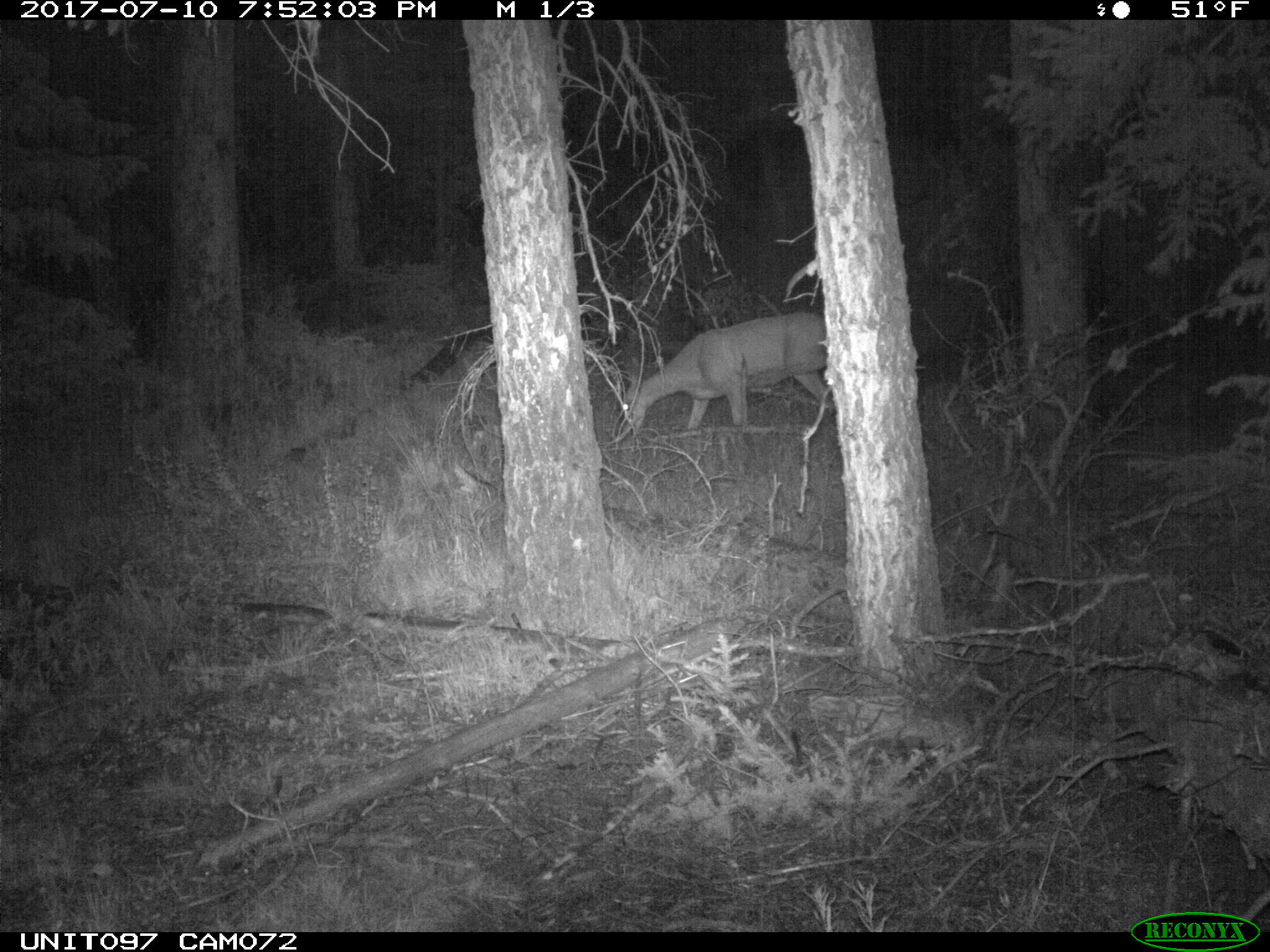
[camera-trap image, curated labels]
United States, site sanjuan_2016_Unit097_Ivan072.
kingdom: Animalia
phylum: Chordata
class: Mammalia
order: Artiodactyla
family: Cervidae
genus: Odocoileus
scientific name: Odocoileus hemionus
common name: mule deer